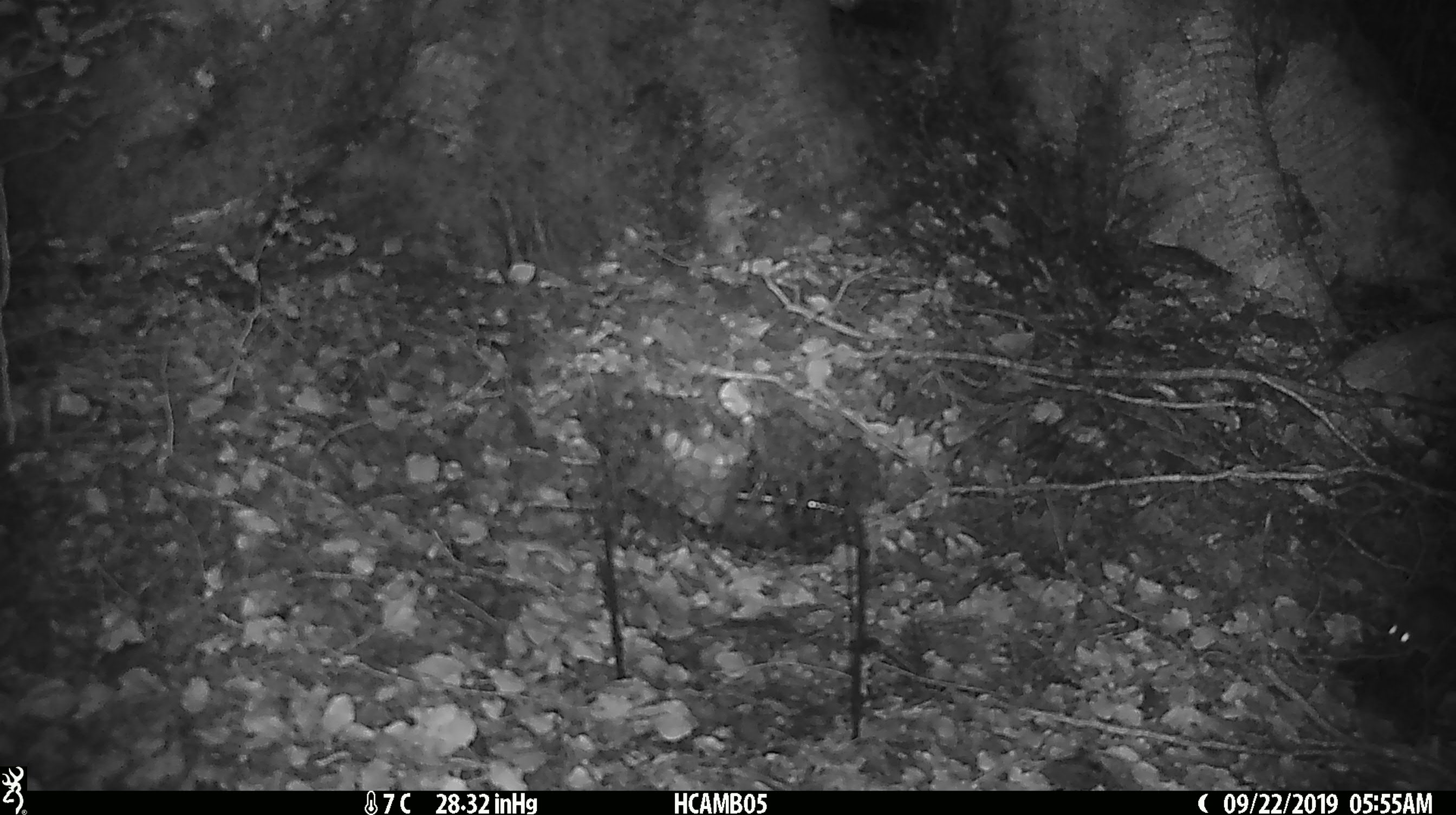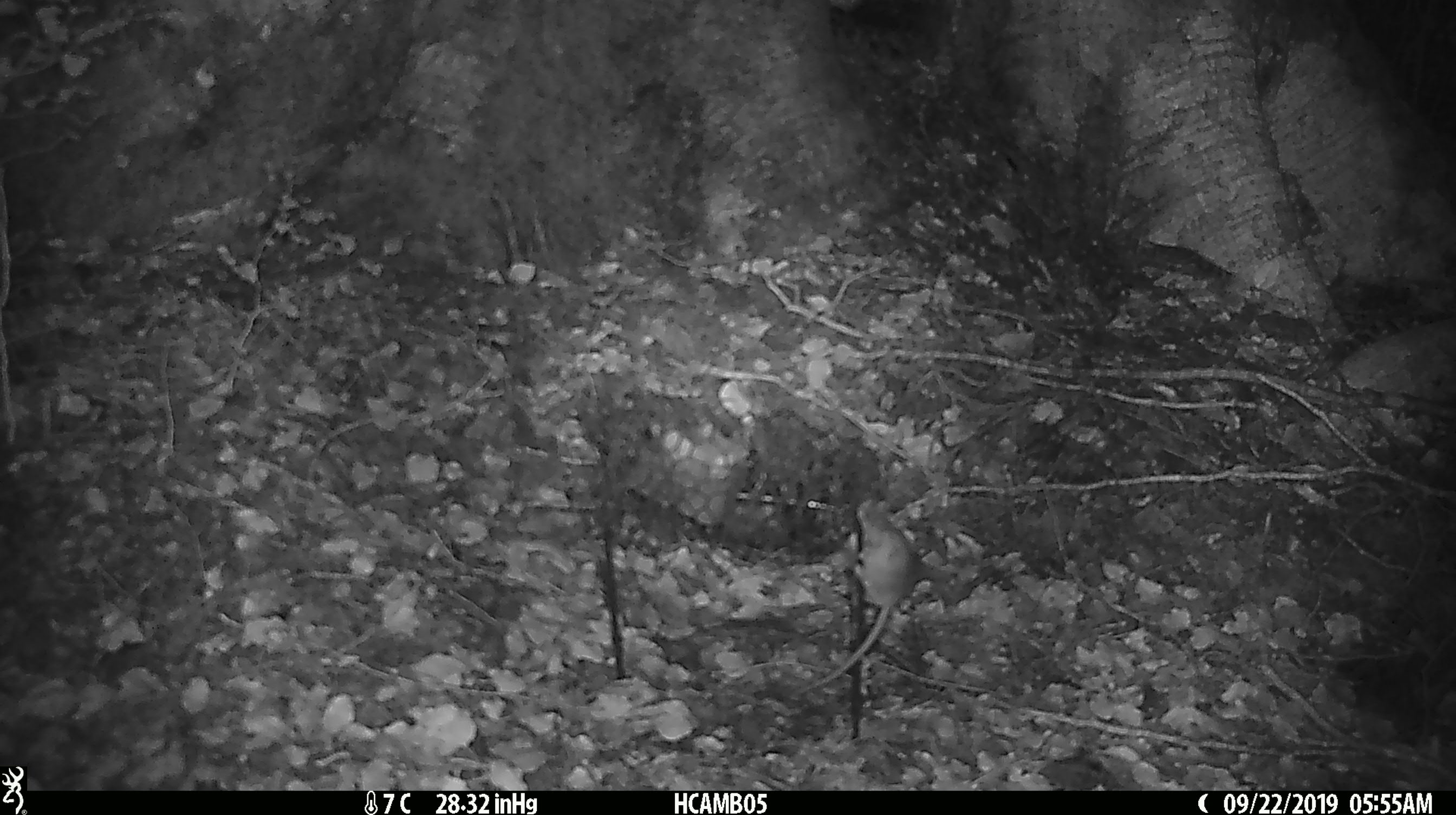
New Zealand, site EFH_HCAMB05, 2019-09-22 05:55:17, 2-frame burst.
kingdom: Animalia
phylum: Chordata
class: Mammalia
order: Rodentia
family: Muridae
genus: Mus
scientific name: Mus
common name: mouse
Mouse (Mus).